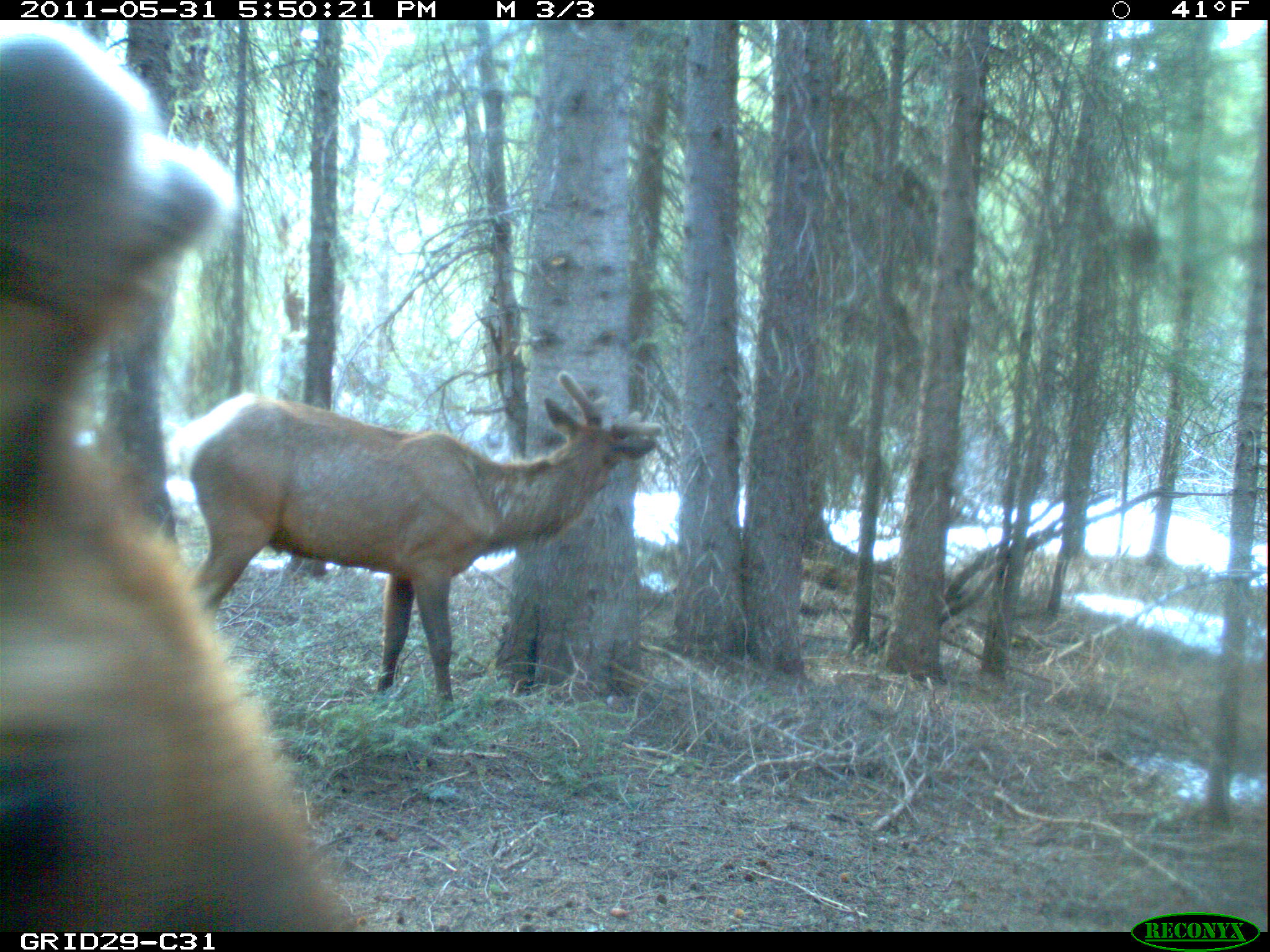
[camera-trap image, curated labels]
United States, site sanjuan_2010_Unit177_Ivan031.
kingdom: Animalia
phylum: Chordata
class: Mammalia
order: Artiodactyla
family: Cervidae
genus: Cervus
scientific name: Cervus elaphus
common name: red deer